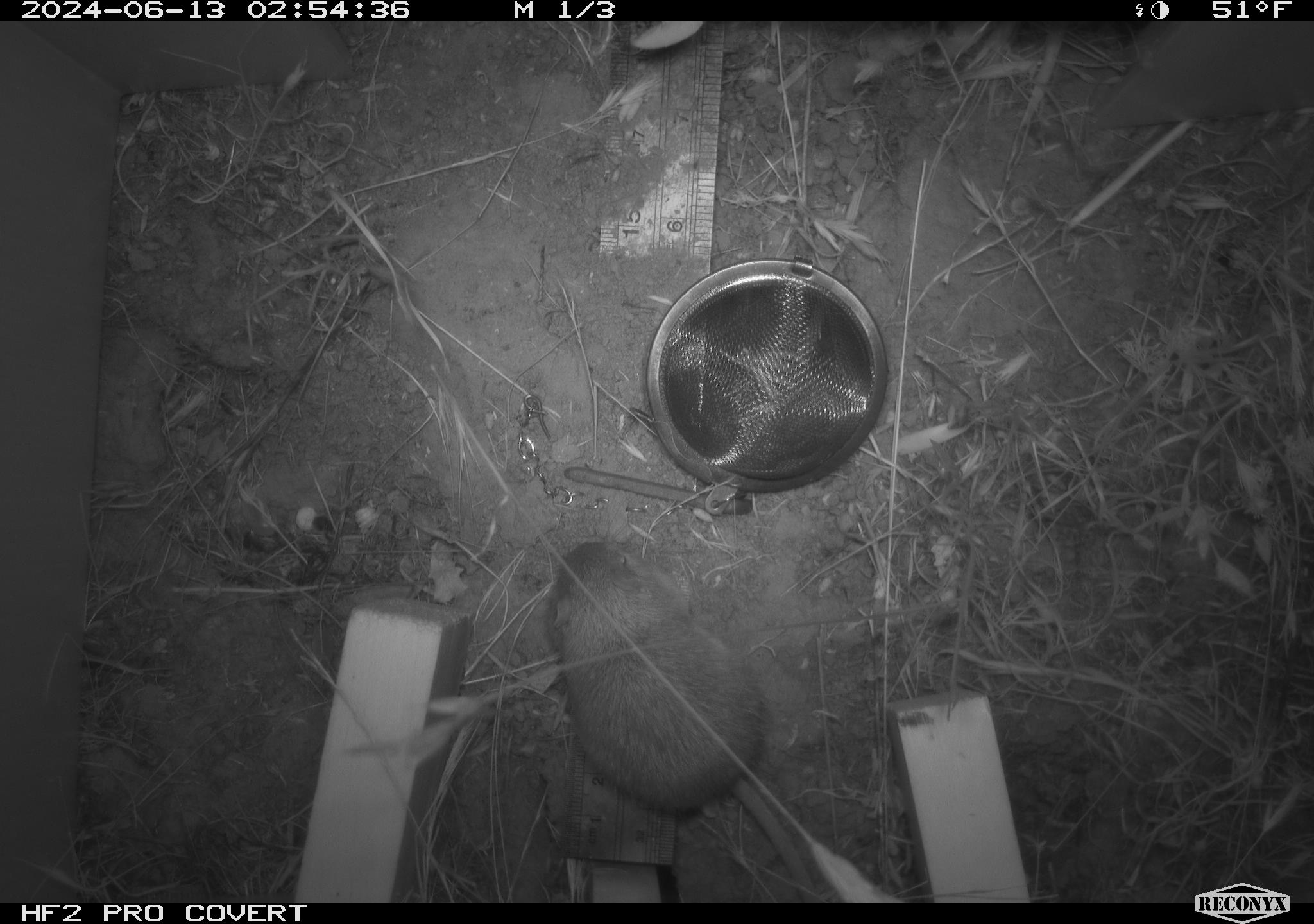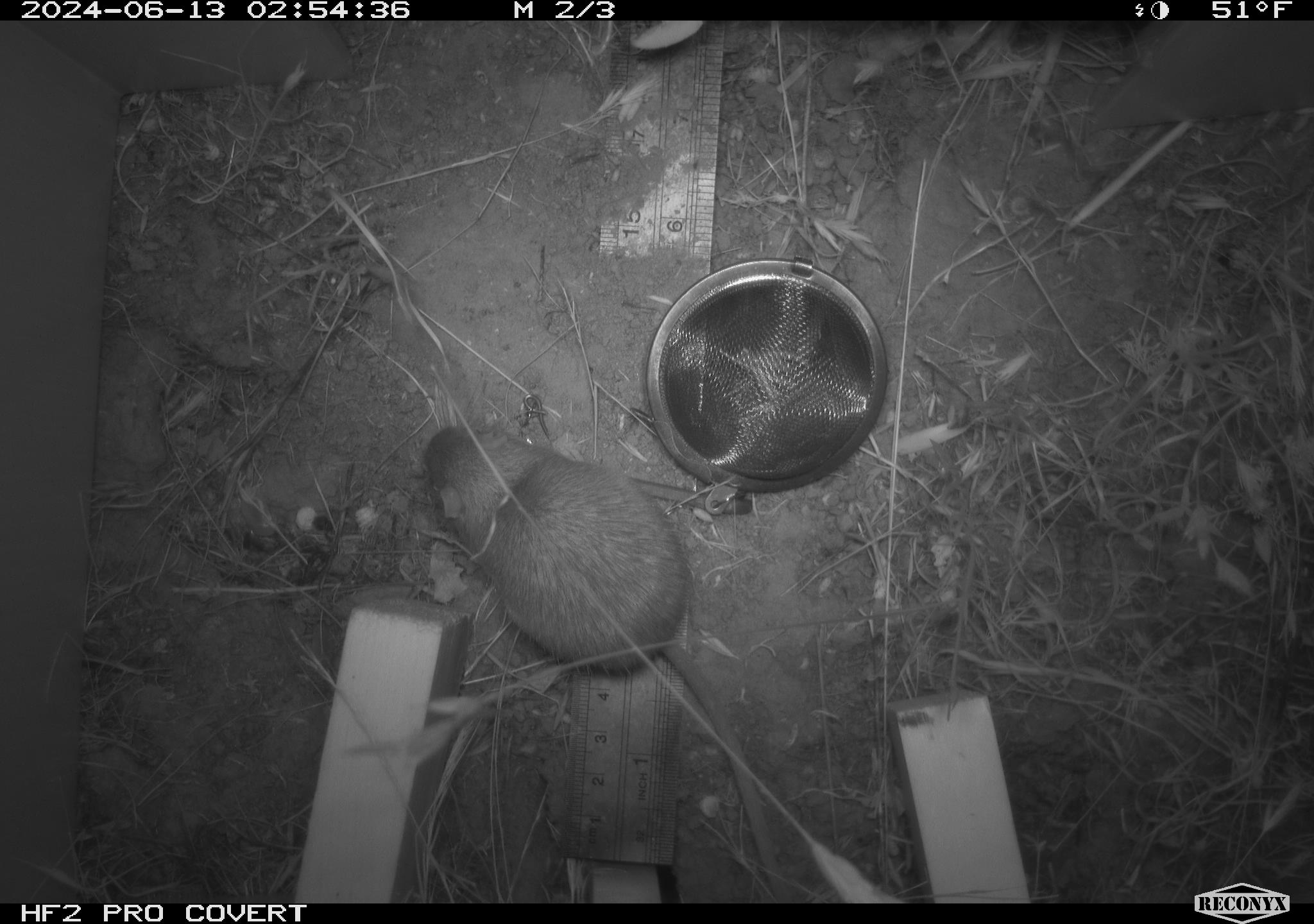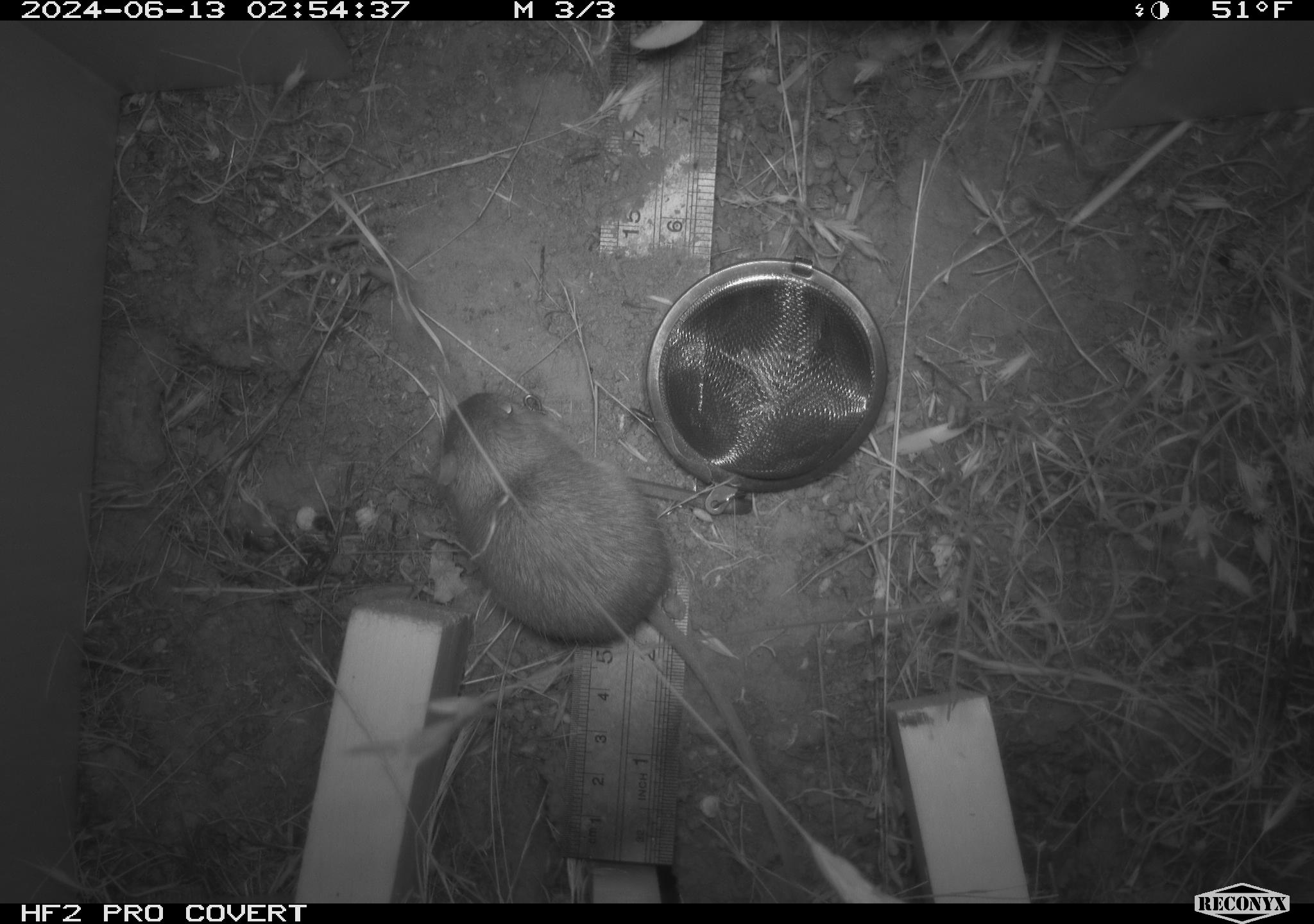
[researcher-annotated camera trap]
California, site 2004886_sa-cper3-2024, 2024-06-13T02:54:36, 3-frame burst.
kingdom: Animalia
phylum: Chordata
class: Mammalia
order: Rodentia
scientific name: Rodentia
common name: rodent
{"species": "rodent (Rodentia)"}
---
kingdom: Animalia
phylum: Chordata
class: Mammalia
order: Rodentia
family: Heteromyidae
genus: Dipodomys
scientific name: Dipodomys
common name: kangaroo rats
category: dipodomys species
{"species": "dipodomys species (kangaroo rats) (Dipodomys)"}